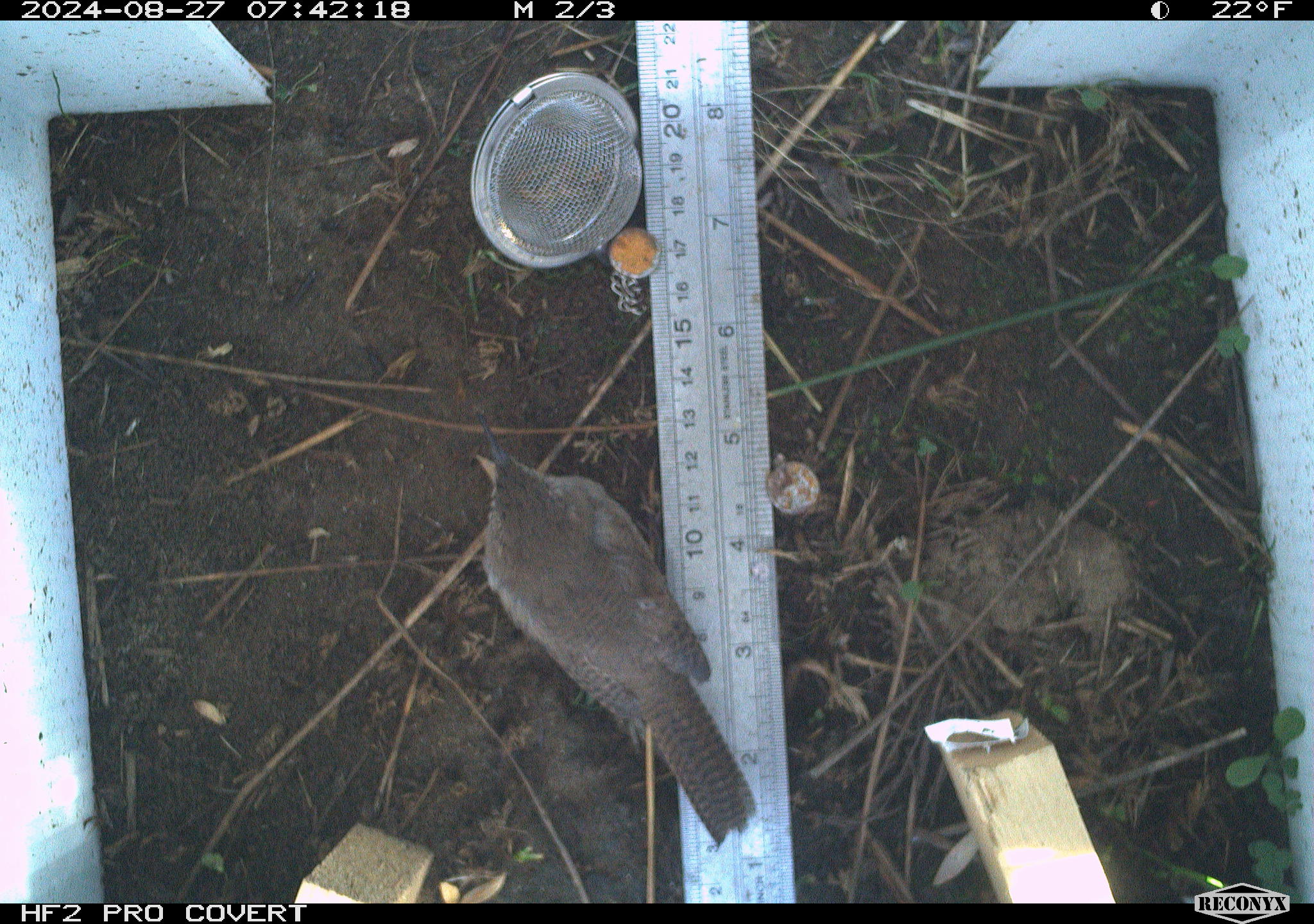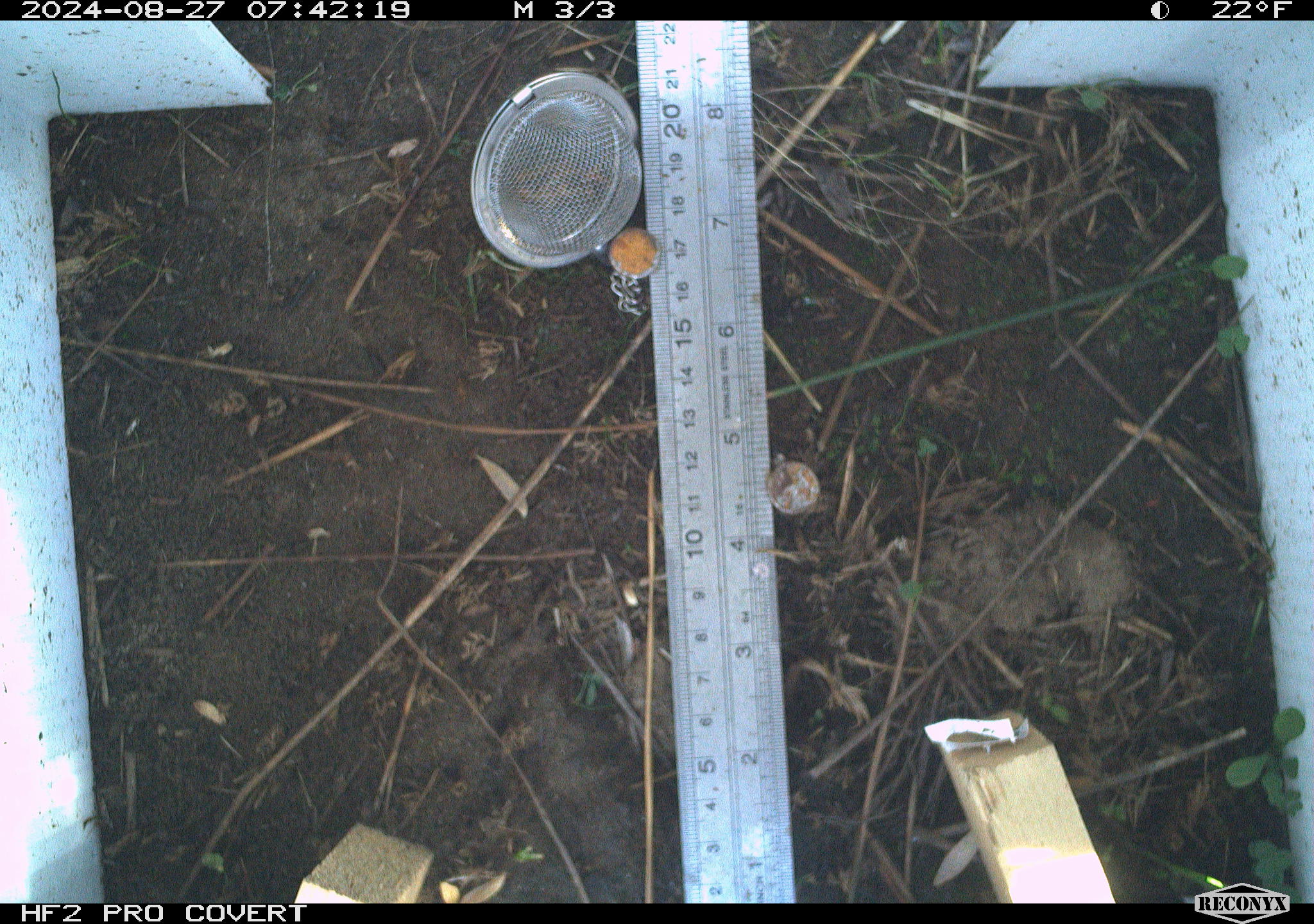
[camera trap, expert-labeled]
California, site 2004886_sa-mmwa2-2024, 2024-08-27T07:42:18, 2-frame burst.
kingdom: Animalia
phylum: Chordata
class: Aves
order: Passeriformes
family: Troglodytidae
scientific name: Troglodytidae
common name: wren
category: troglodytidae family